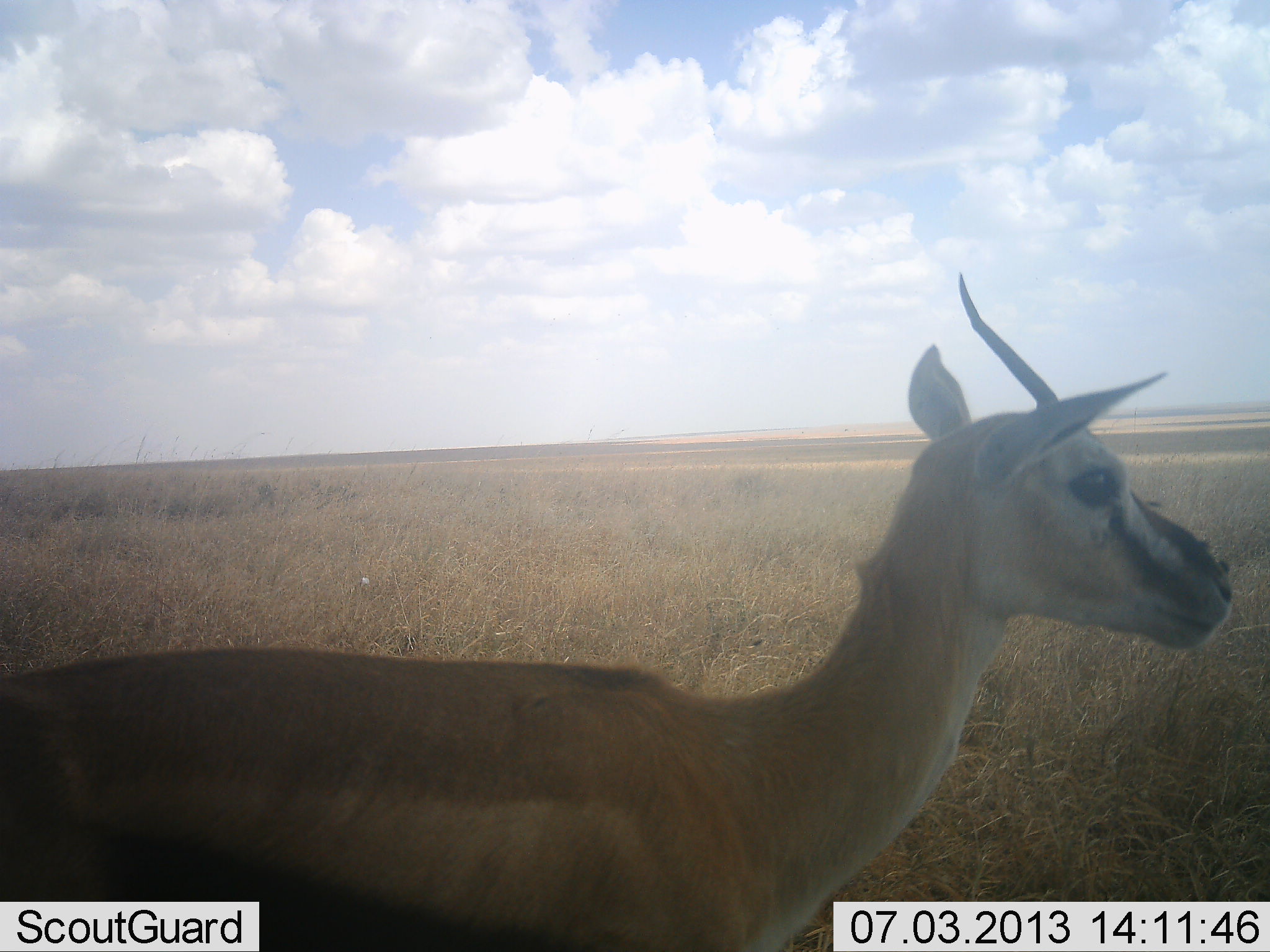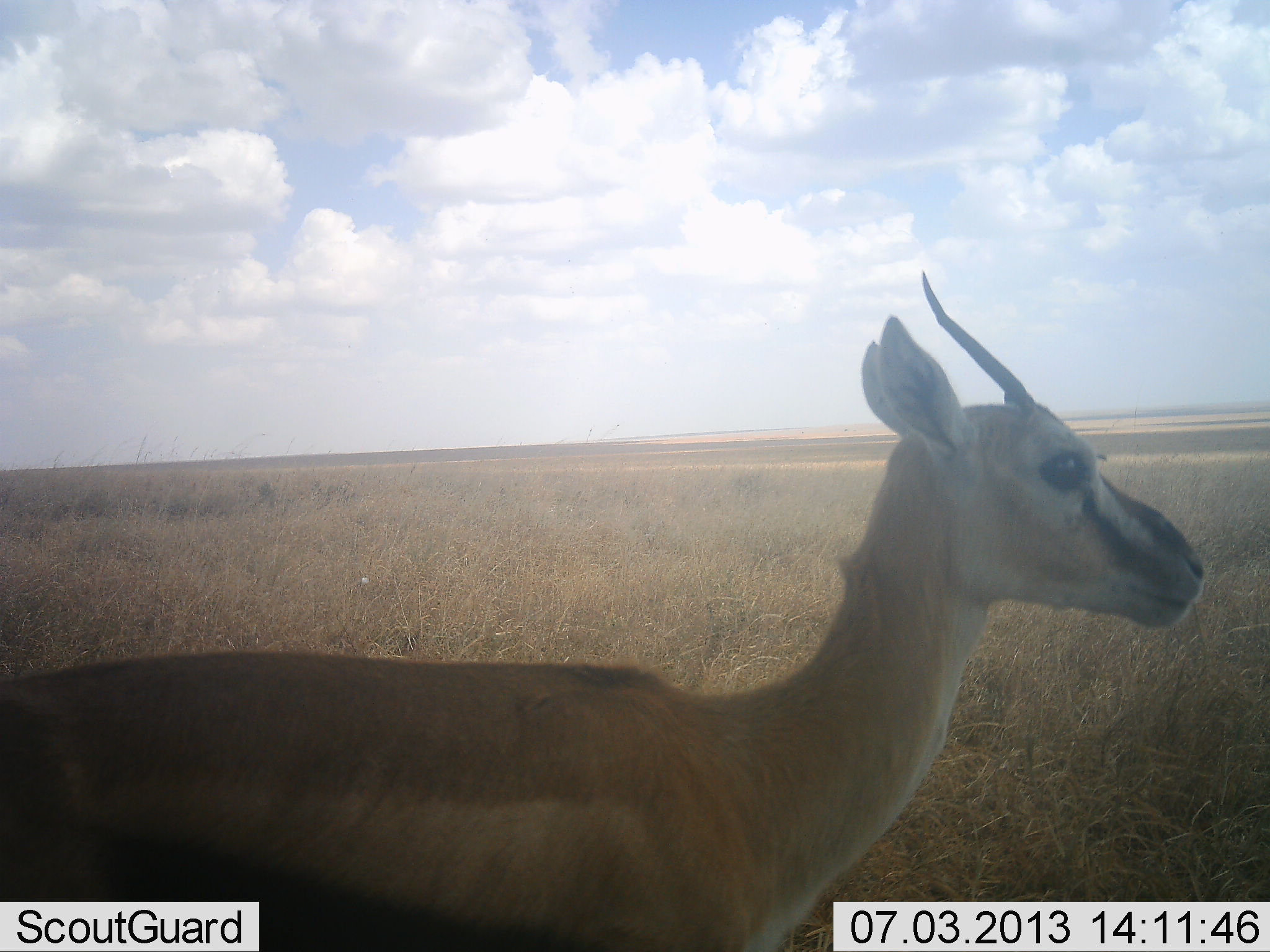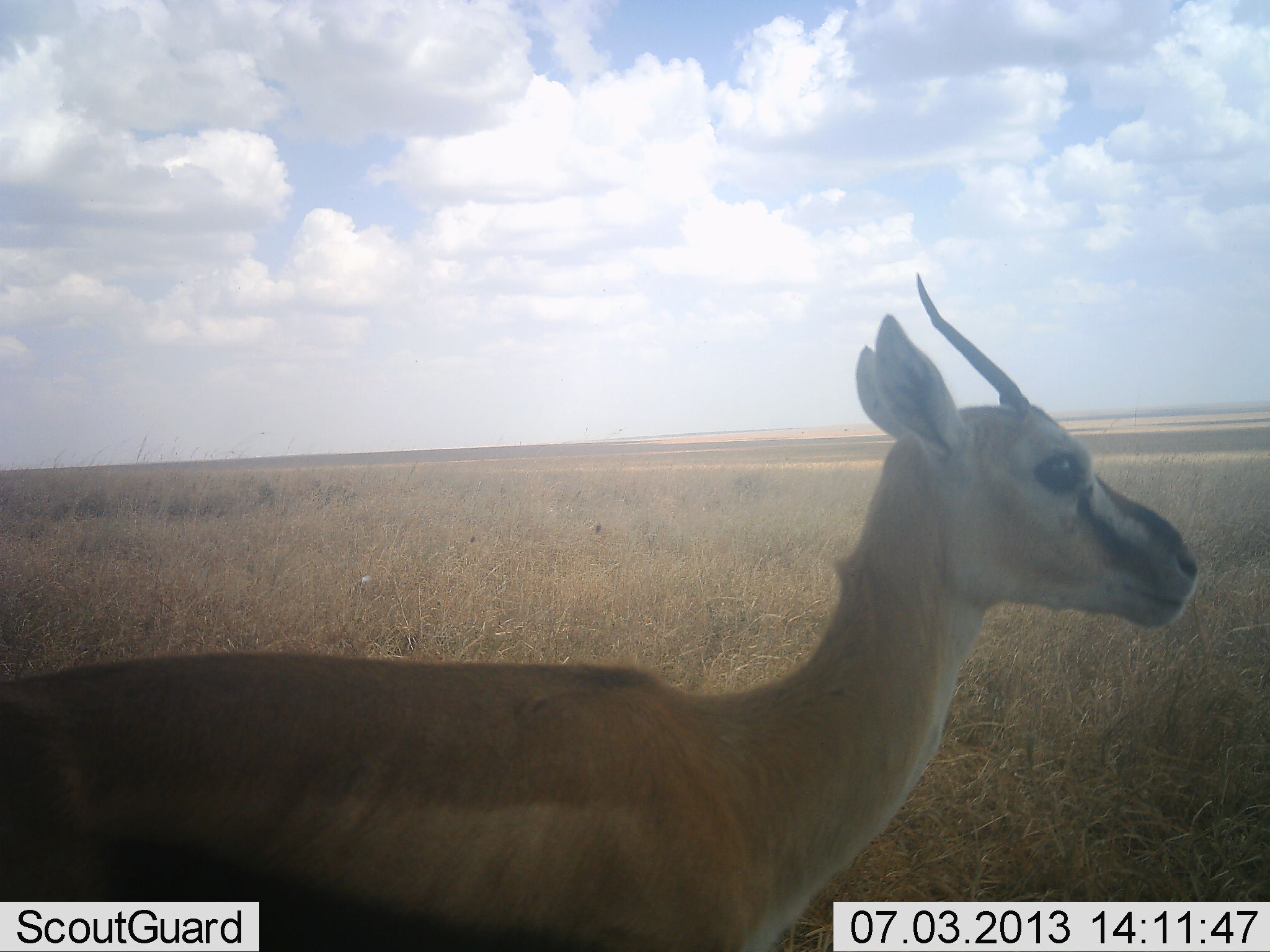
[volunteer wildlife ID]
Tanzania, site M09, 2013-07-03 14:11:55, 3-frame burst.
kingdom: Animalia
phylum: Chordata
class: Mammalia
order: Artiodactyla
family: Bovidae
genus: Eudorcas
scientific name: Eudorcas thomsonii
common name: thomson's gazelle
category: gazellethomsons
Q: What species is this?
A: Gazellethomsons (thomson's gazelle) (Eudorcas thomsonii).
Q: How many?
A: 1.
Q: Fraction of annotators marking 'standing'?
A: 100%.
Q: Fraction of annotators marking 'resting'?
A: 0%.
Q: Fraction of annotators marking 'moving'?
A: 0%.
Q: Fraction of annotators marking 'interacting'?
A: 0%.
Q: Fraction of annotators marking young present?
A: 0%.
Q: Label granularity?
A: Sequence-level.